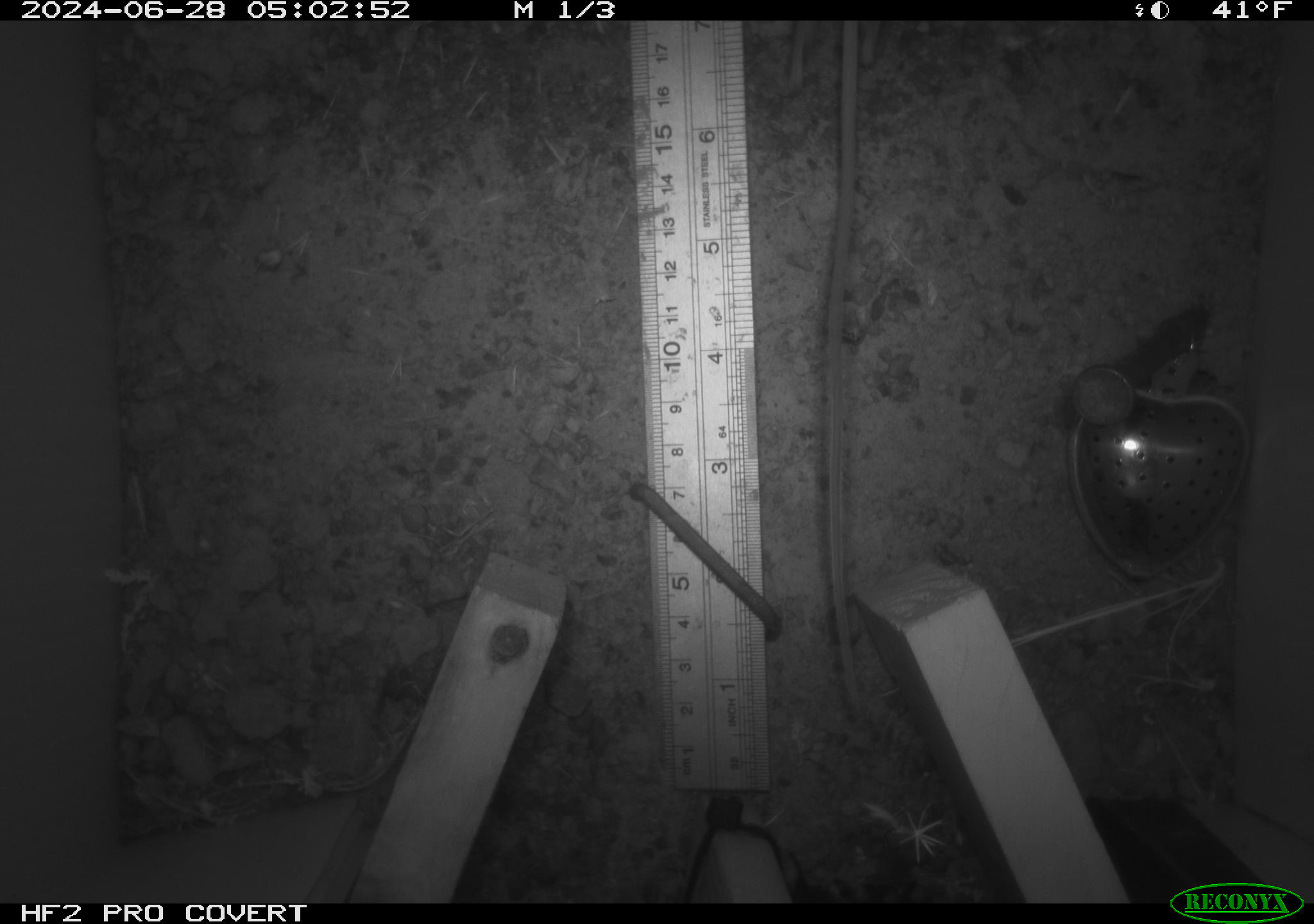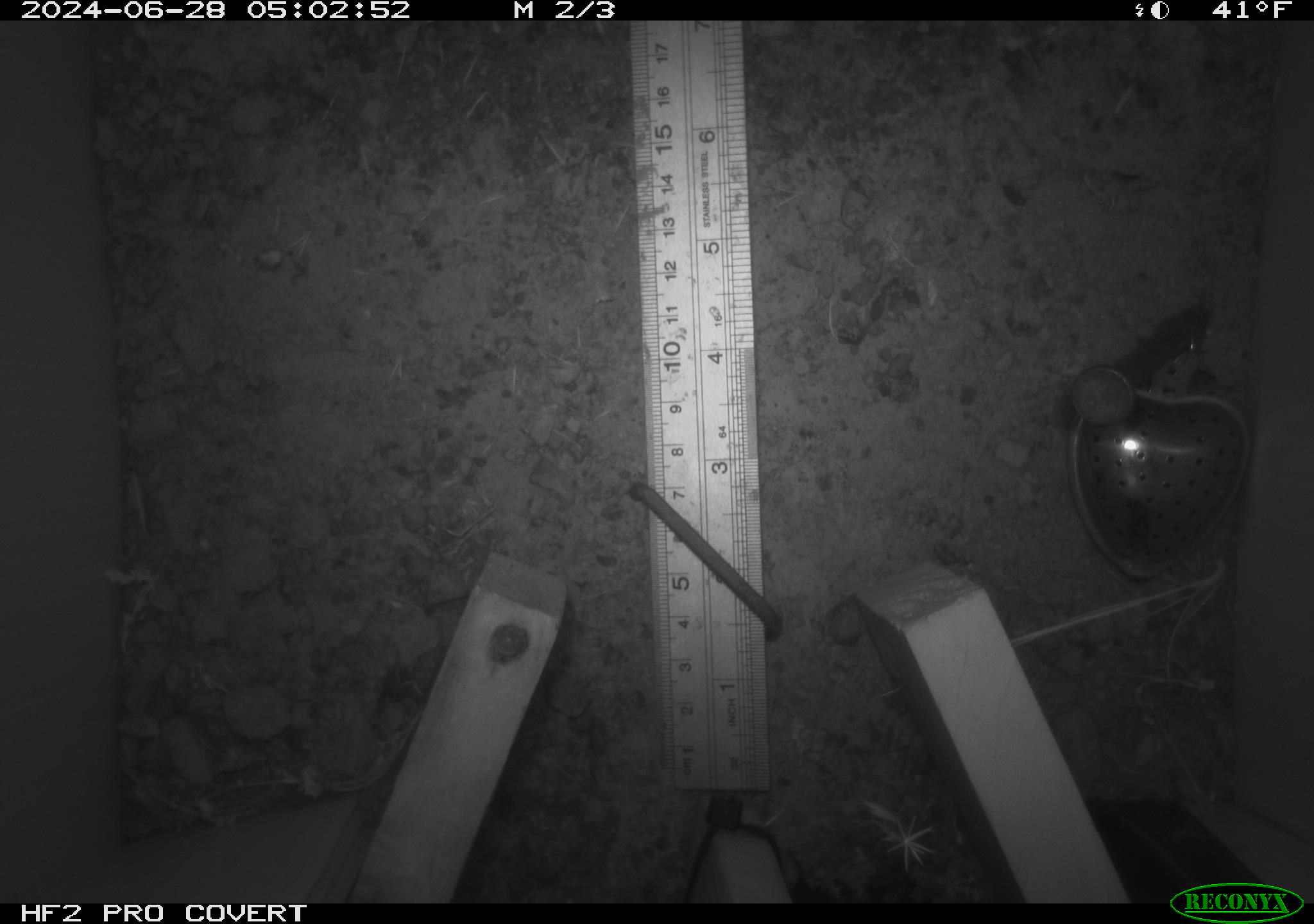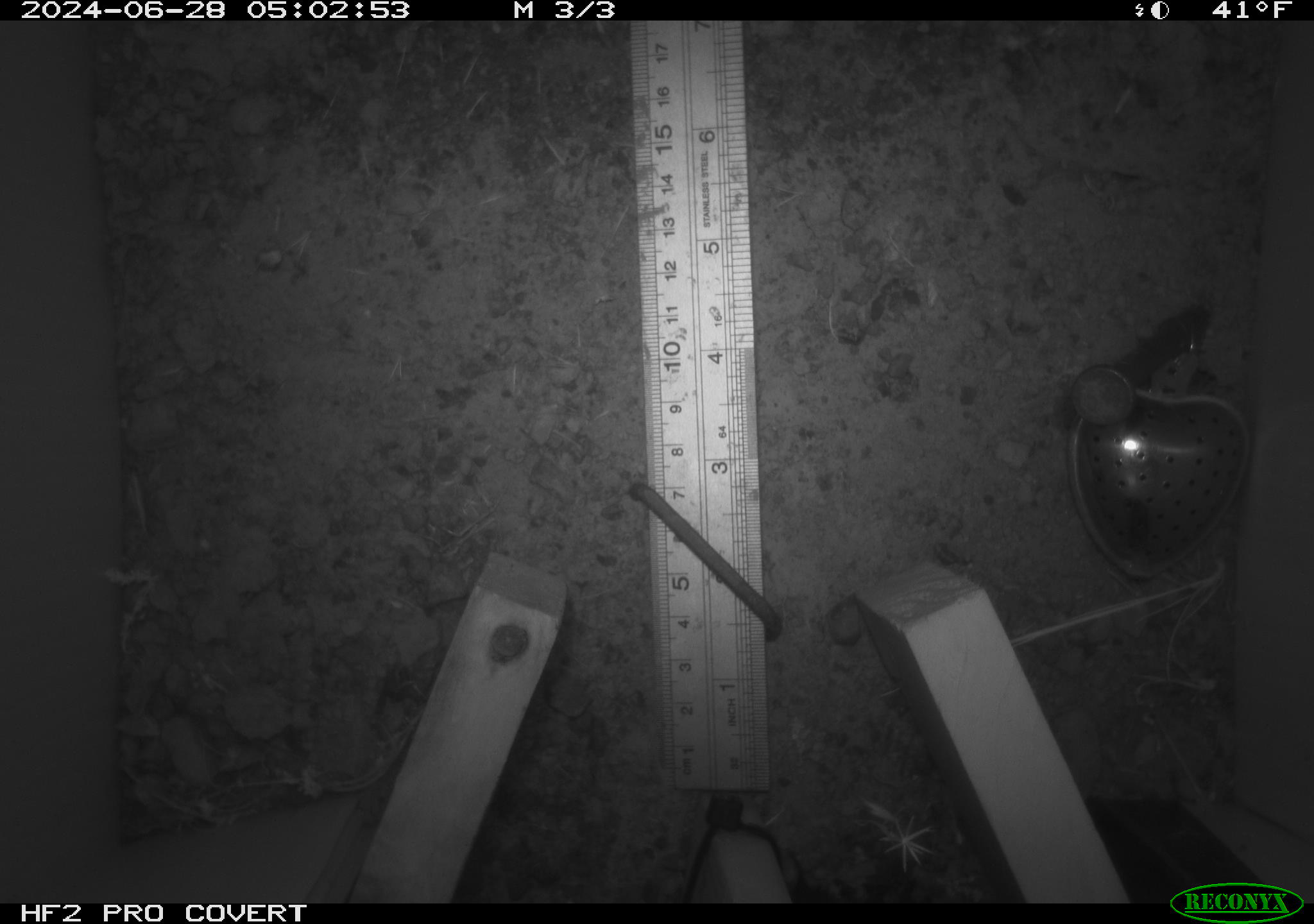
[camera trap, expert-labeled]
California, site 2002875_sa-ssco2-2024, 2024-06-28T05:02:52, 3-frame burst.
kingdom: Animalia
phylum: Chordata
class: Mammalia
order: Rodentia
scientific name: Rodentia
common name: rodent